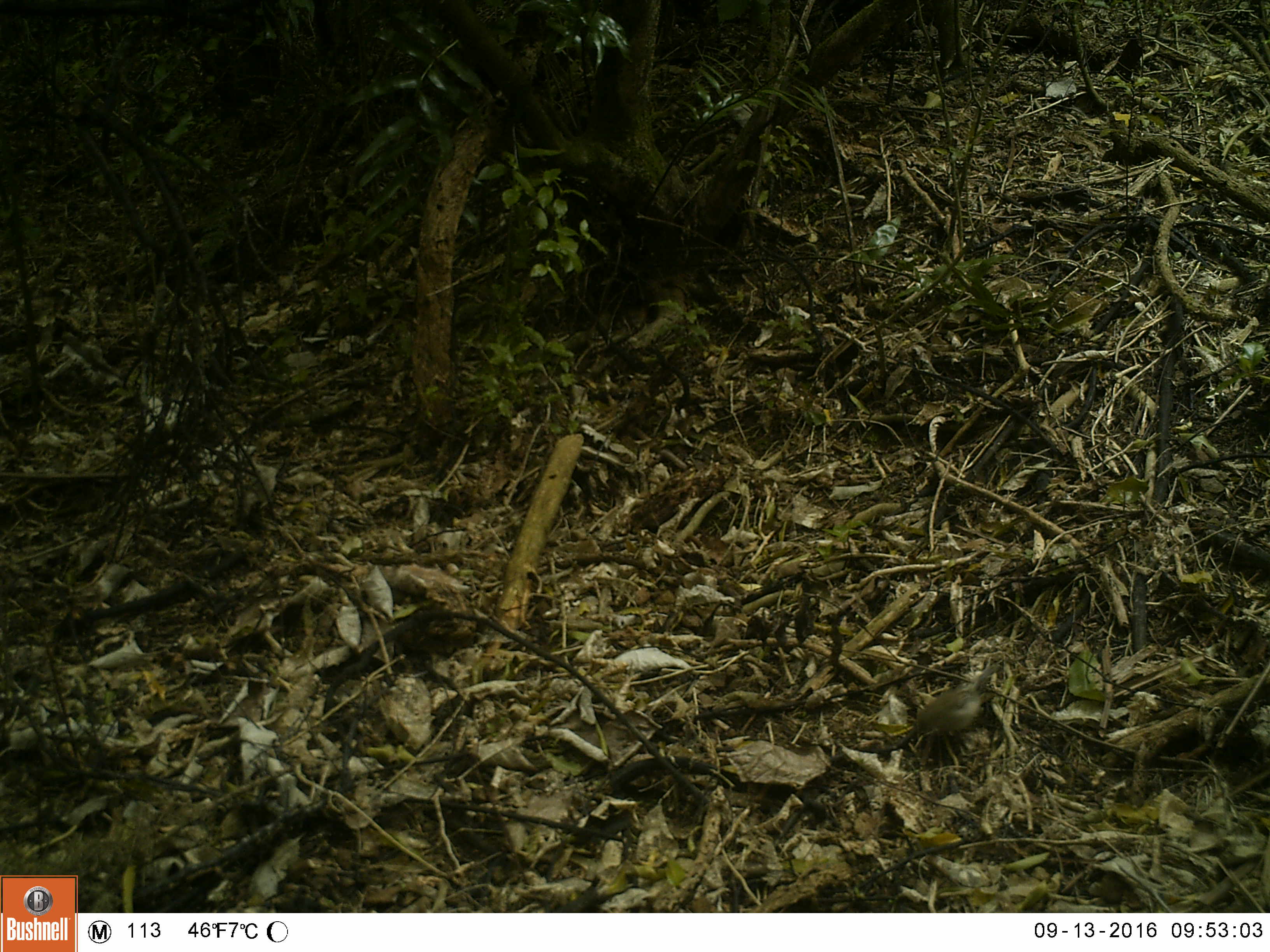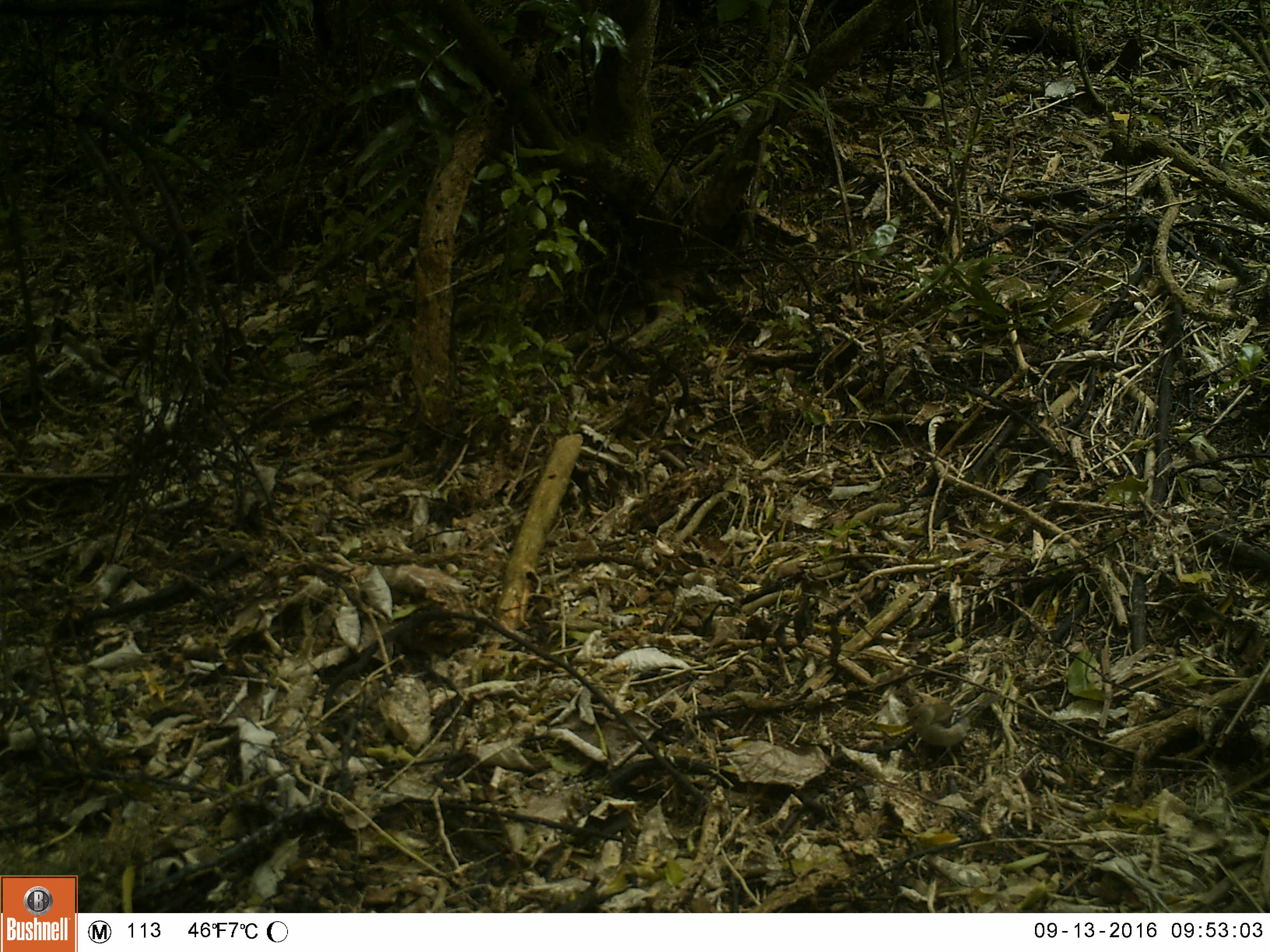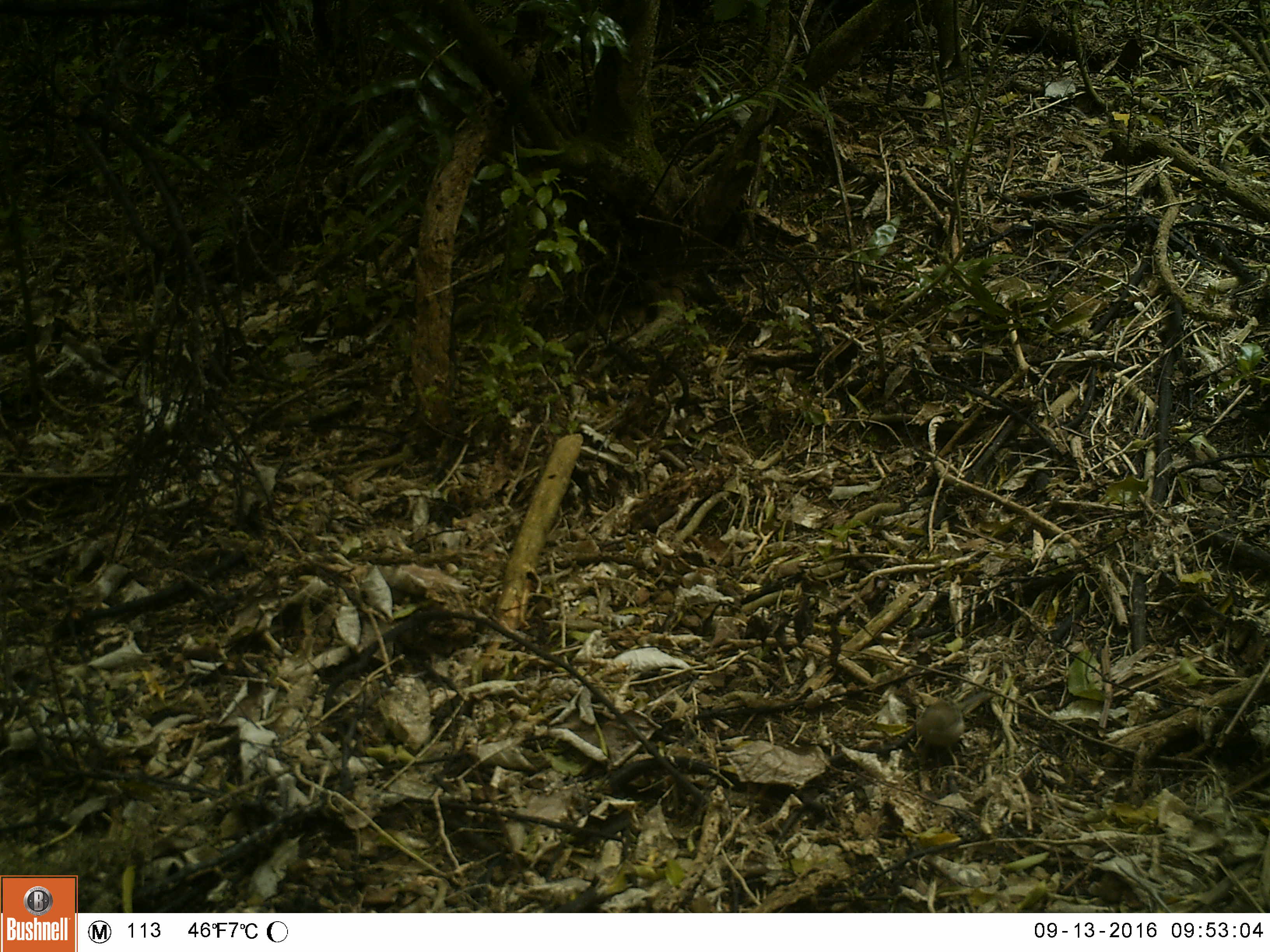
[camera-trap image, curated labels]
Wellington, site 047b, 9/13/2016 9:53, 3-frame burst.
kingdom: Animalia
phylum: Chordata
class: Aves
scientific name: Aves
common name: bird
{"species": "bird (Aves)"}